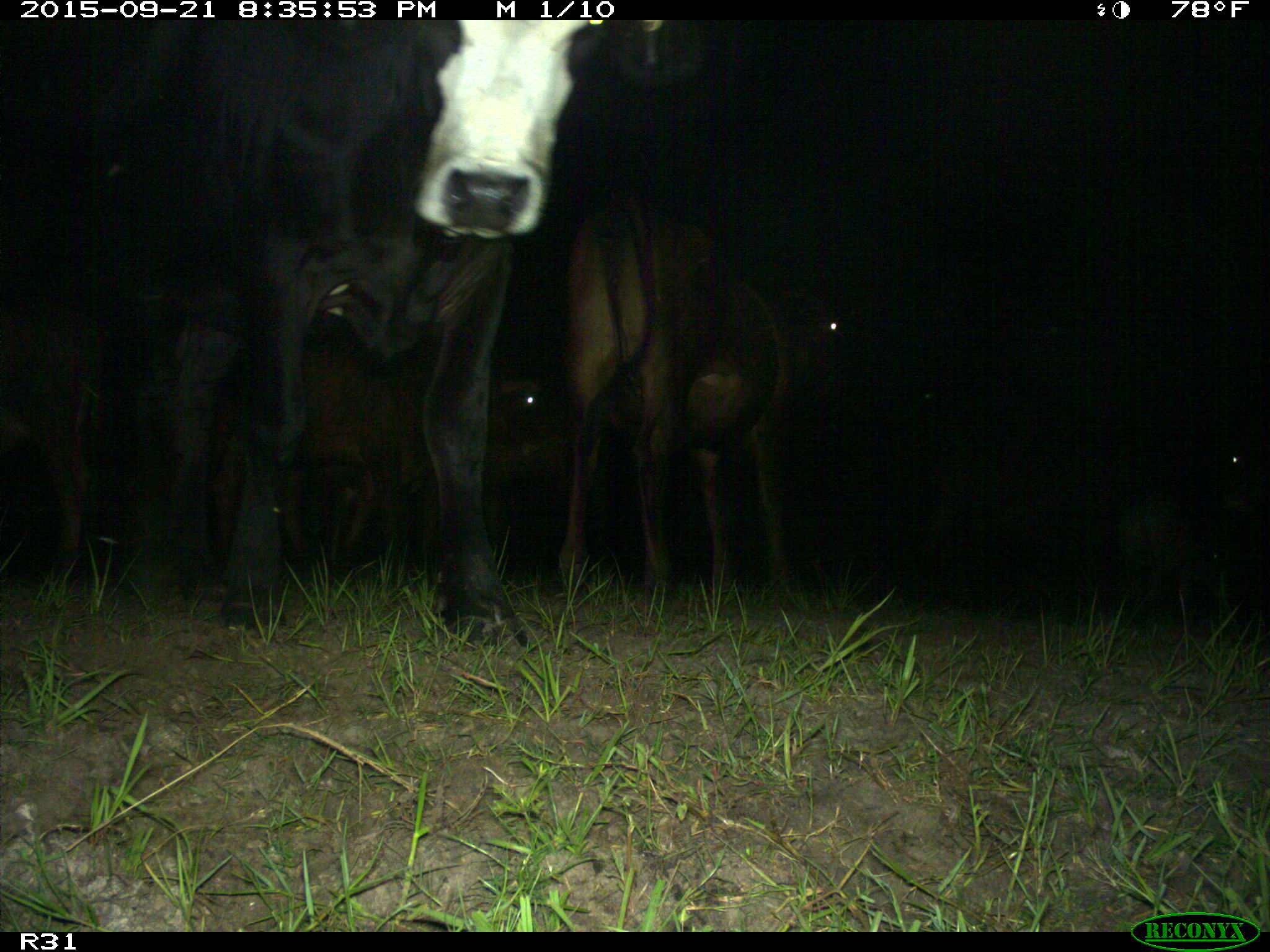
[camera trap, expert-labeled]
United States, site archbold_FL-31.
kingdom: Animalia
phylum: Chordata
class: Mammalia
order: Artiodactyla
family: Bovidae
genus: Bos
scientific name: Bos taurus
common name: domestic cow